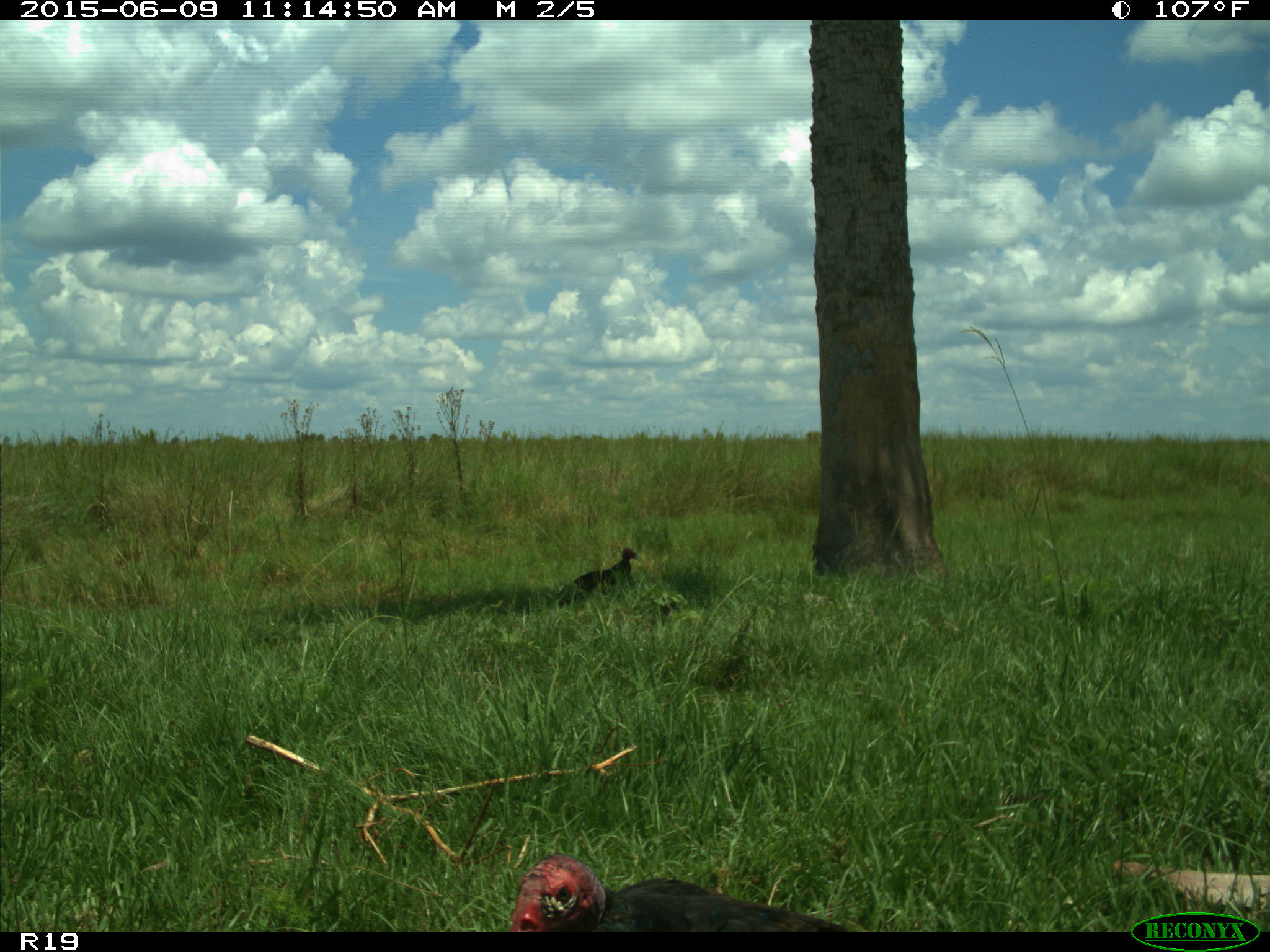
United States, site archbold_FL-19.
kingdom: Animalia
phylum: Chordata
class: Aves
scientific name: Aves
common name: birds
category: unidentified bird